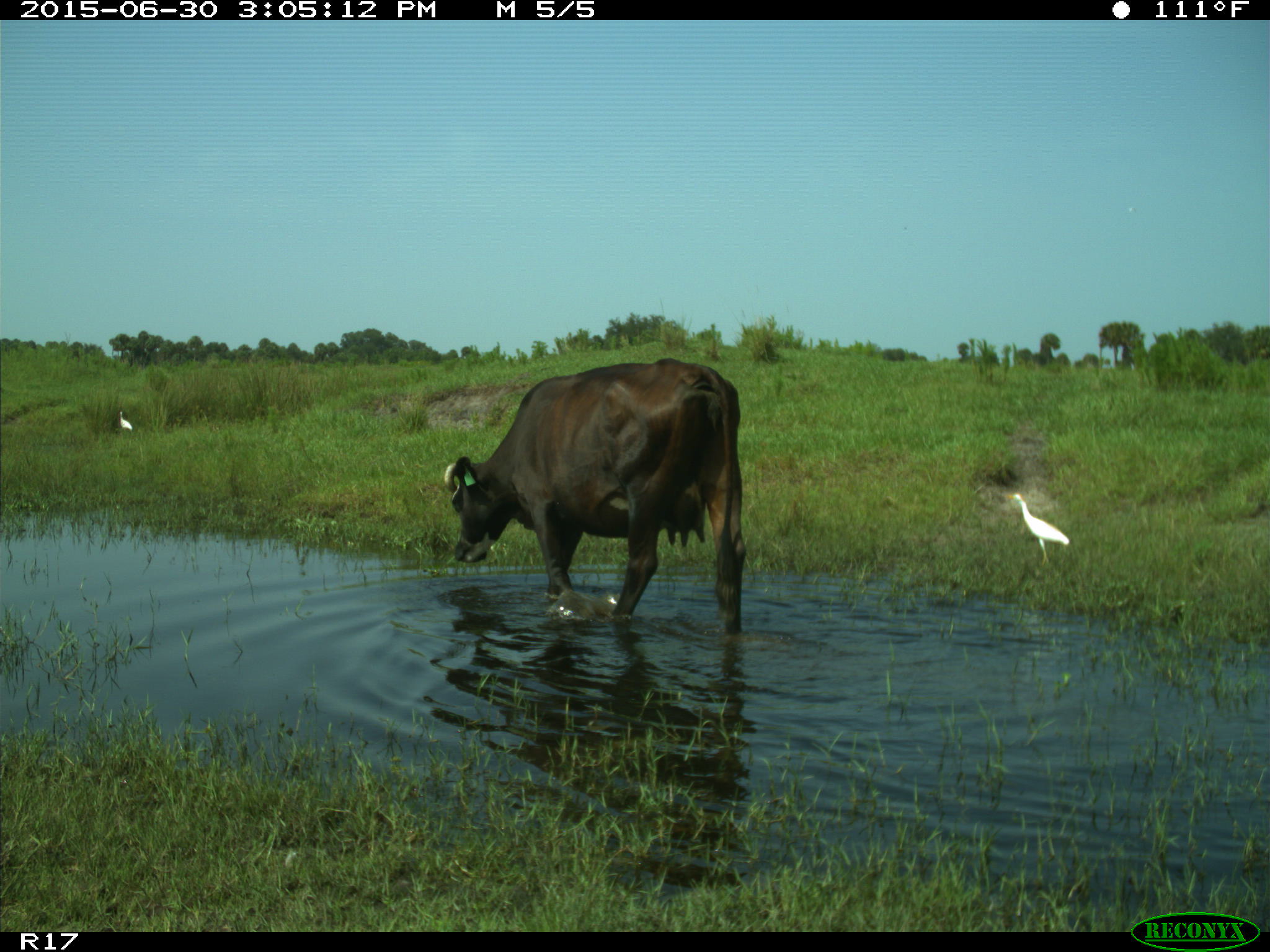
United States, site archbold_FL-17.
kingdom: Animalia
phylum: Chordata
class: Mammalia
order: Artiodactyla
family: Bovidae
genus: Bos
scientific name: Bos taurus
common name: domestic cow